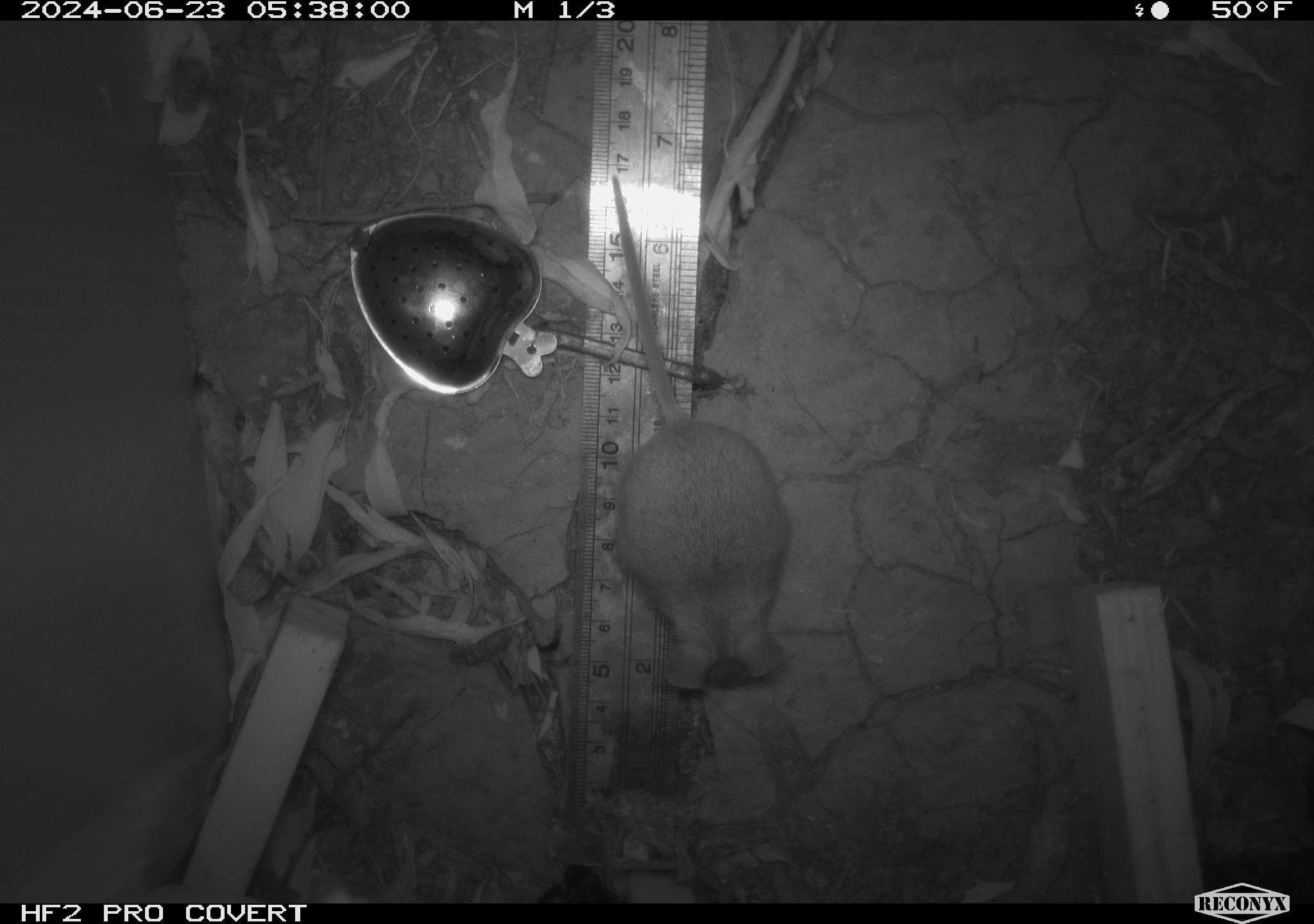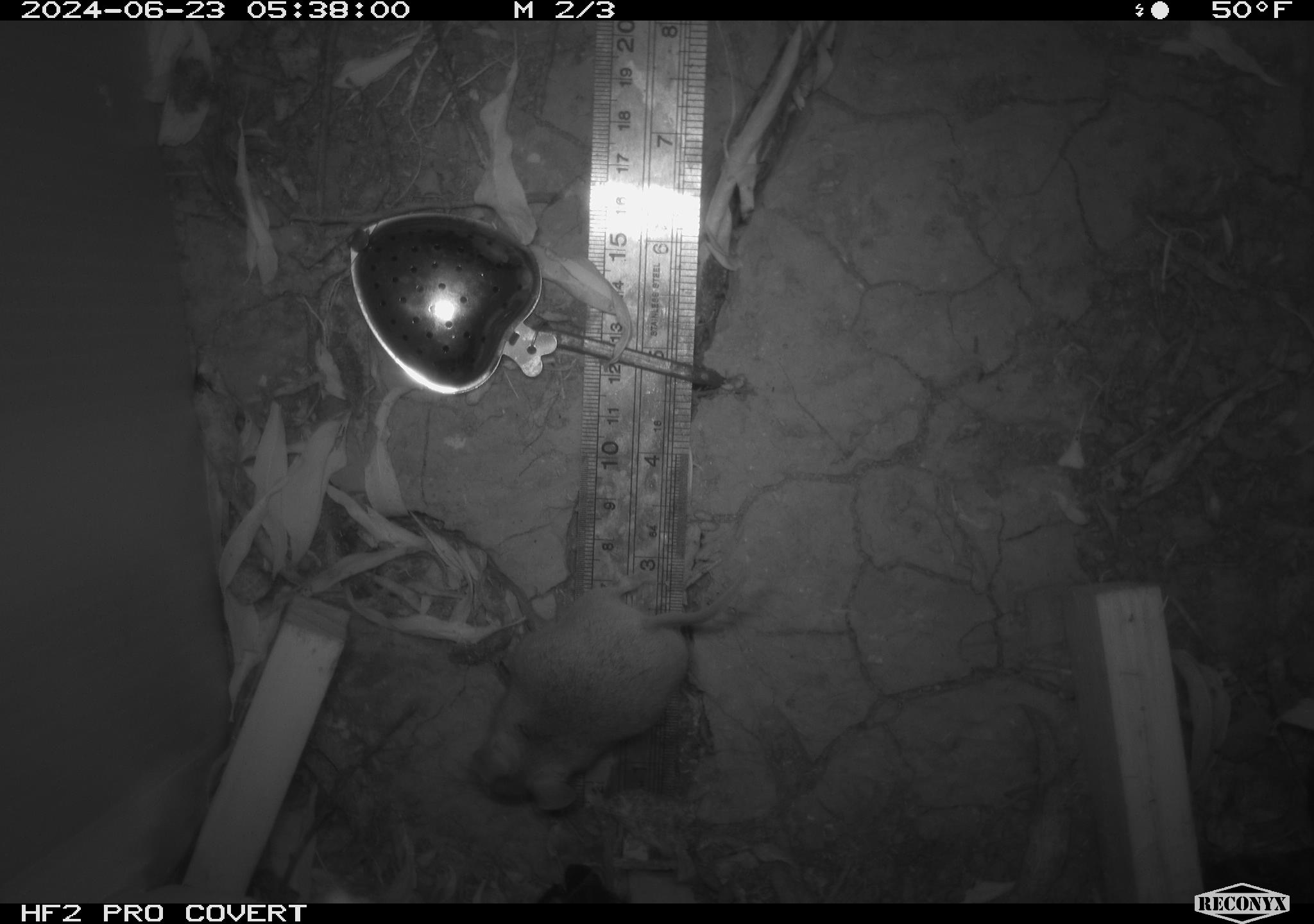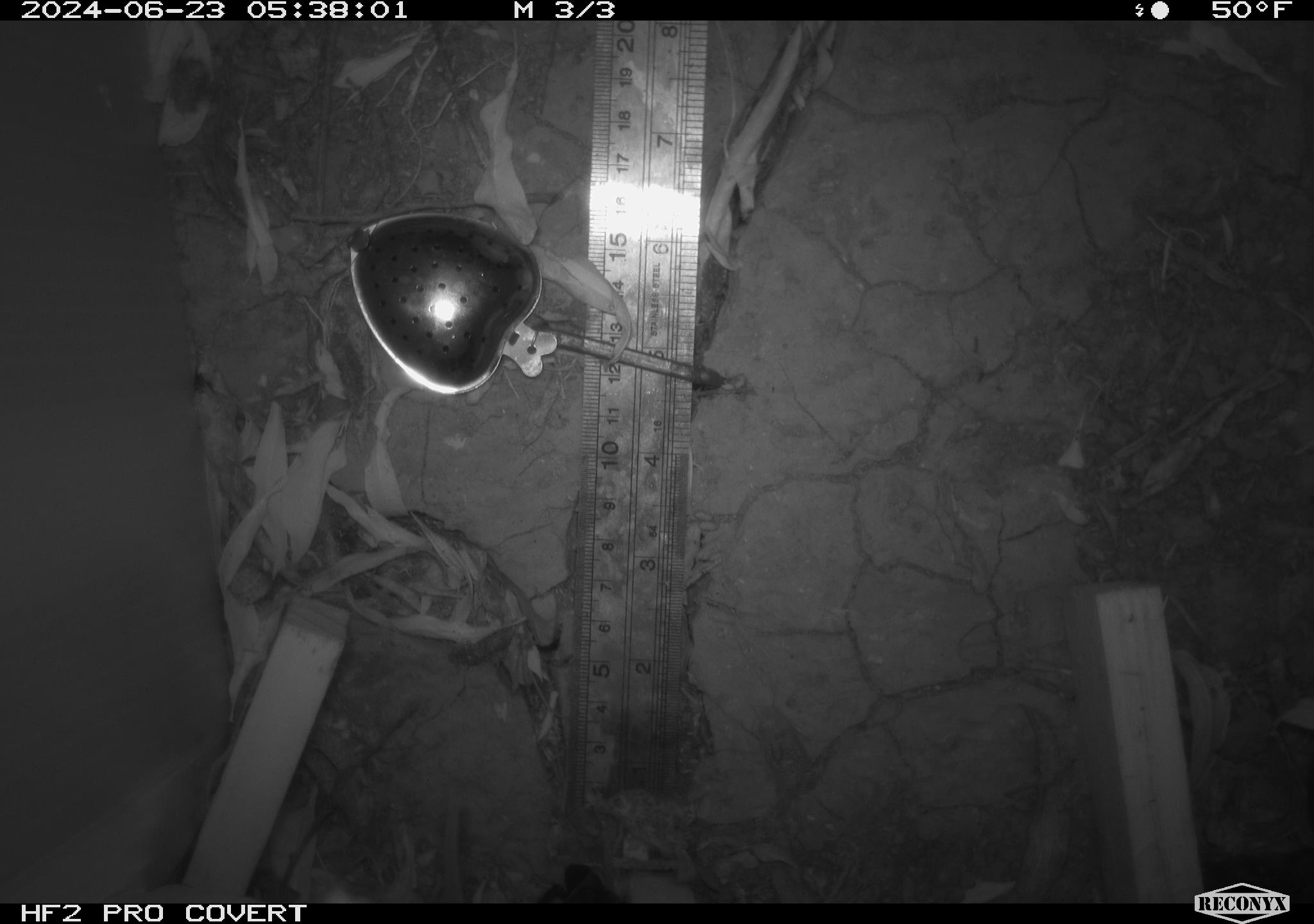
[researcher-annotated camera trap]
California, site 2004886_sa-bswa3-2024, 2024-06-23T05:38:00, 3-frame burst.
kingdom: Animalia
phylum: Chordata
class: Mammalia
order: Rodentia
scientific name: Rodentia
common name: mouse species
Mouse species (Rodentia).